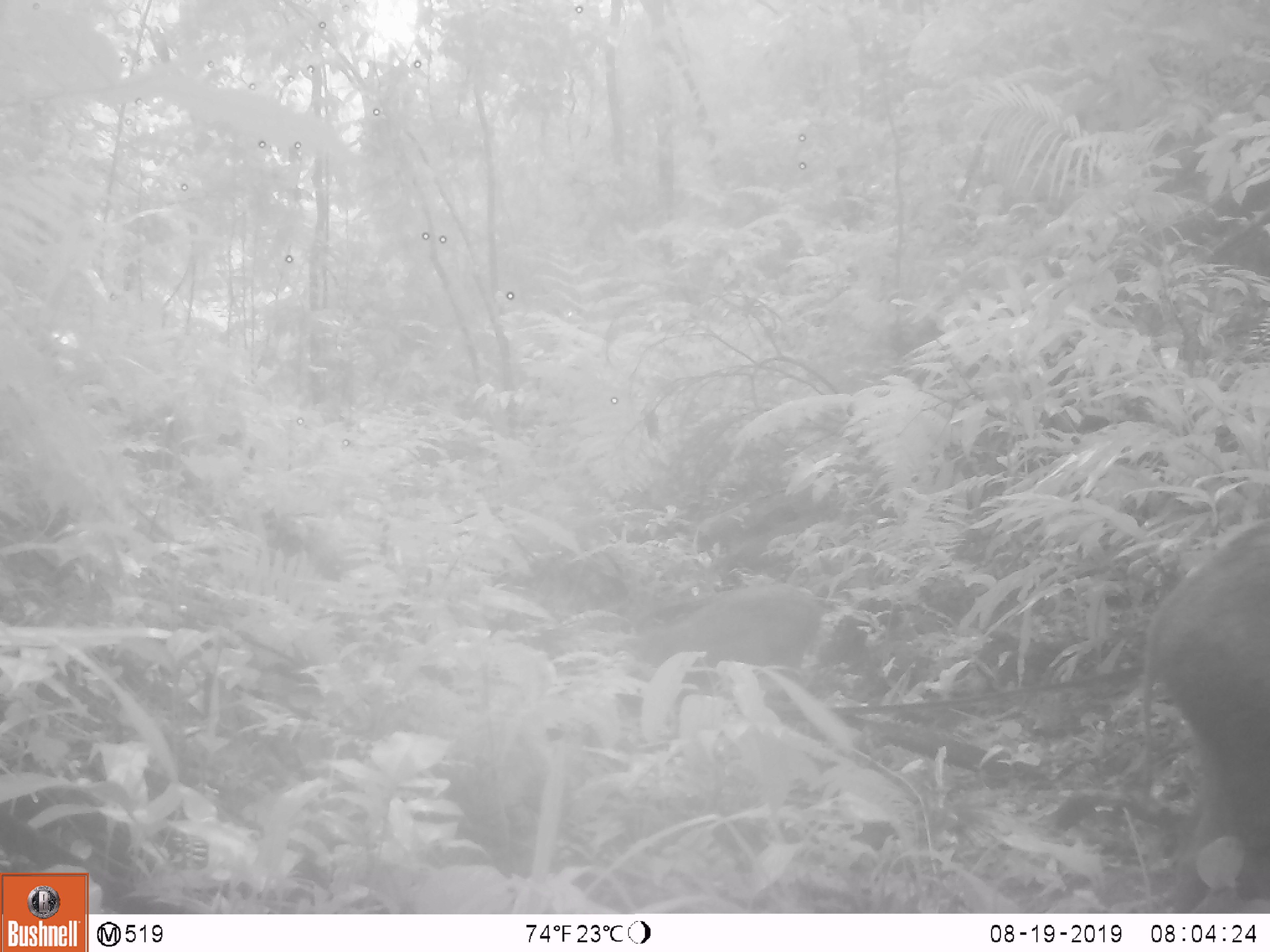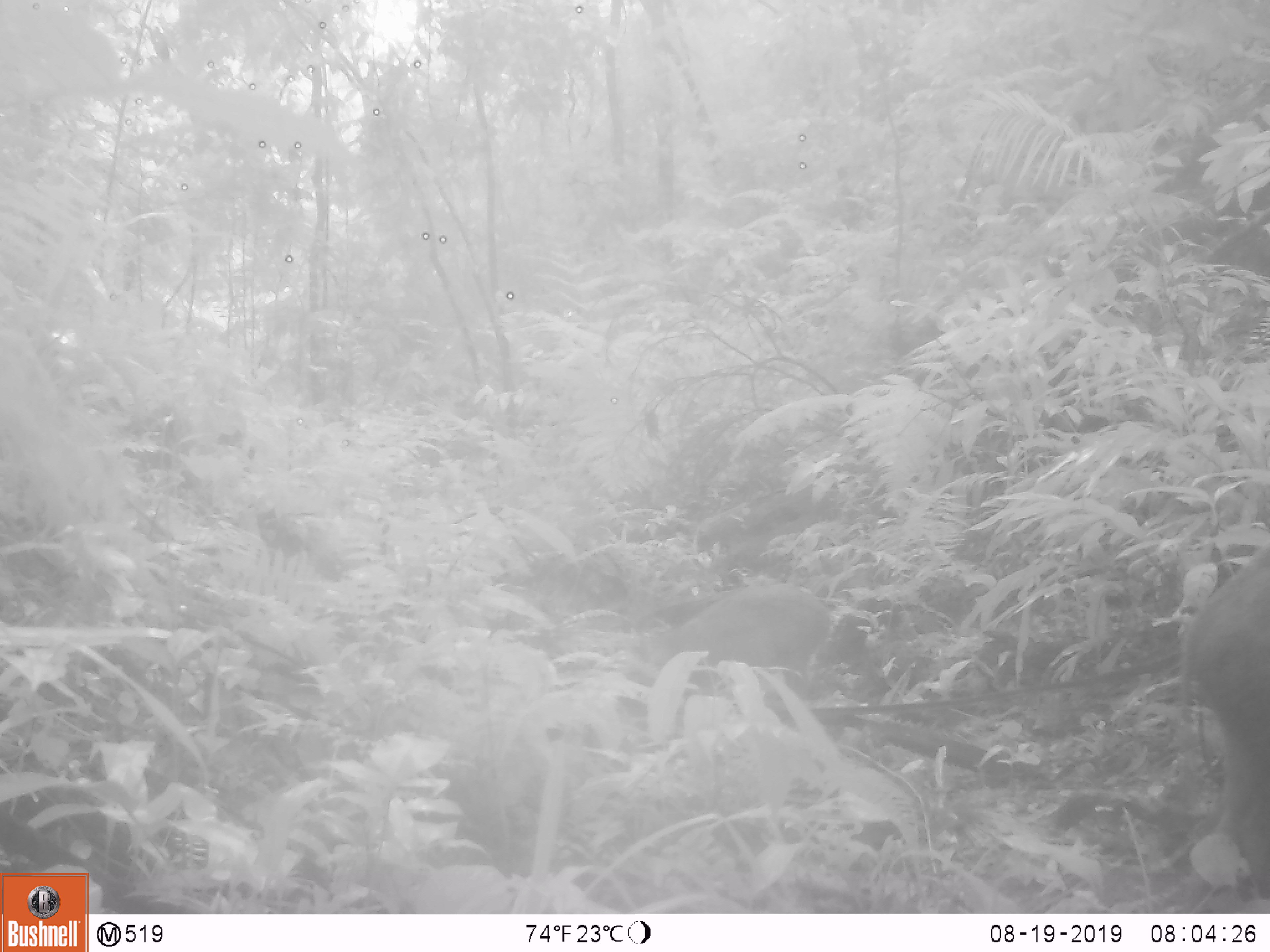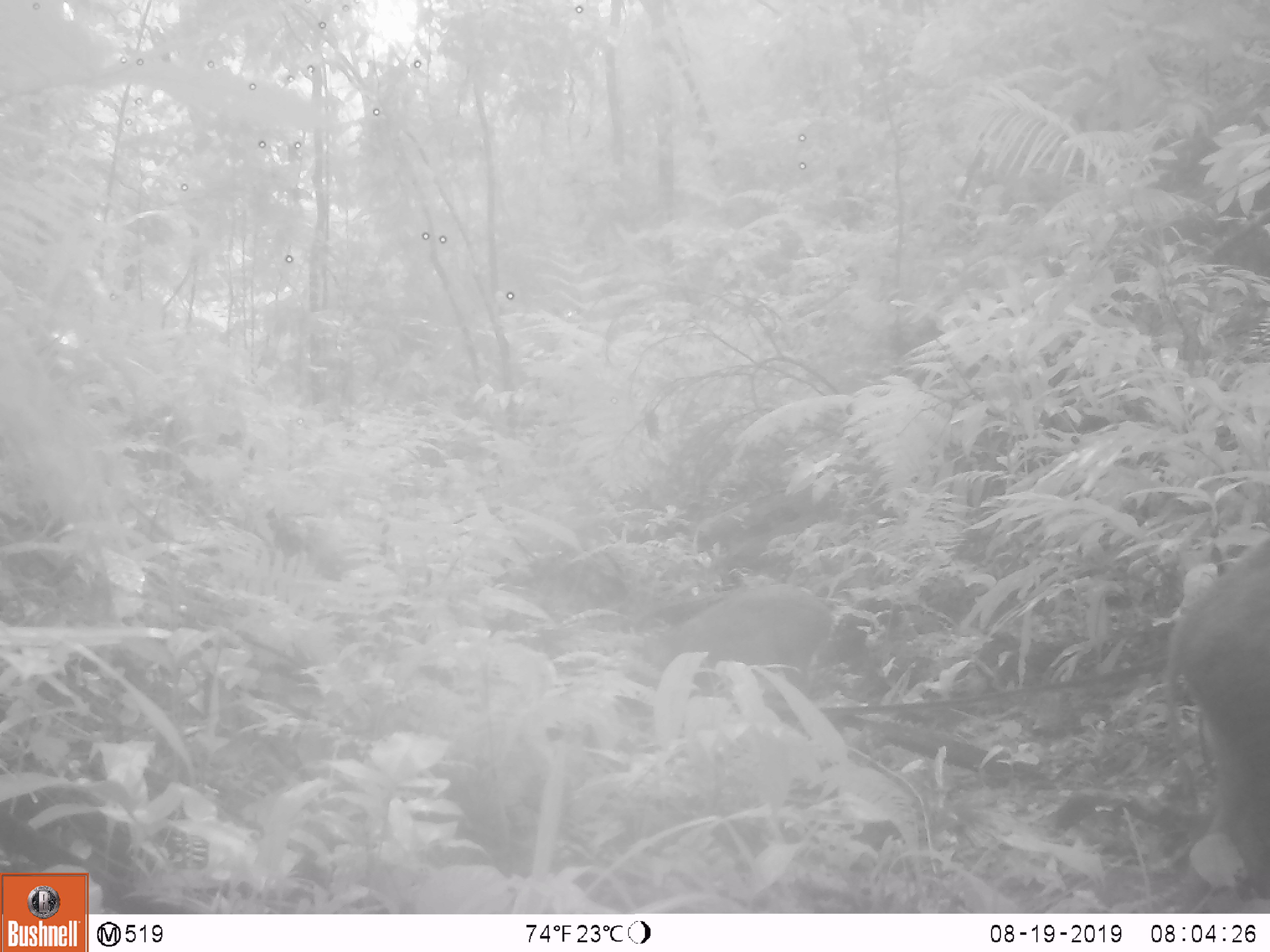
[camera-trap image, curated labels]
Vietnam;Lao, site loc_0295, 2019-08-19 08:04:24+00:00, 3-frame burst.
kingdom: Animalia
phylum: Chordata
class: Mammalia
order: Artiodactyla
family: Suidae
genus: Sus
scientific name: Sus scrofa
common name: eurasian wild pig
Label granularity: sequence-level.